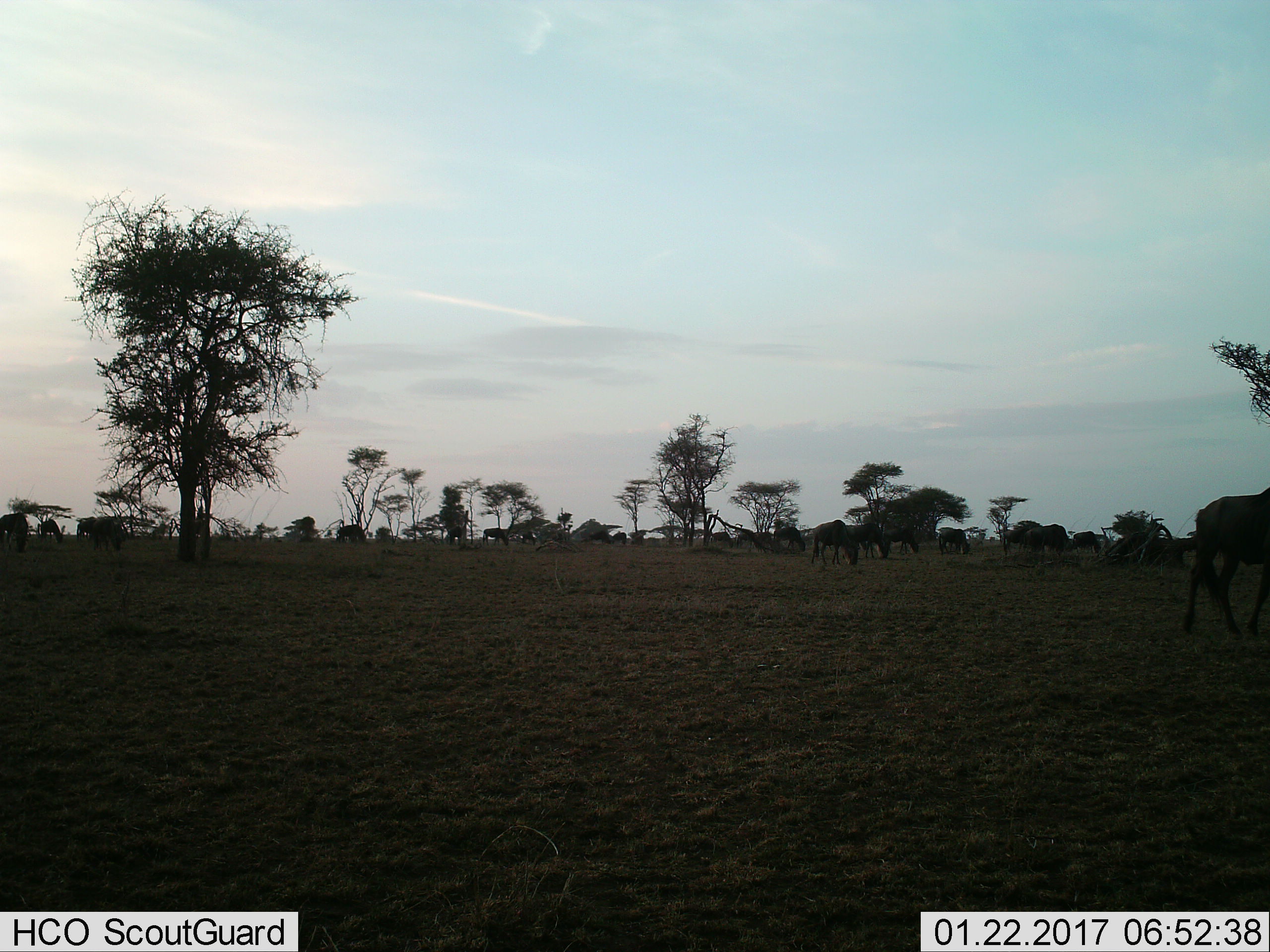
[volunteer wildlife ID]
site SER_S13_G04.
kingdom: Animalia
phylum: Chordata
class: Mammalia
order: Artiodactyla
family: Bovidae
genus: Connochaetes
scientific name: Connochaetes taurinus taurinus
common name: blue wildebeest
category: wildebeestblue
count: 11-50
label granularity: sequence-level